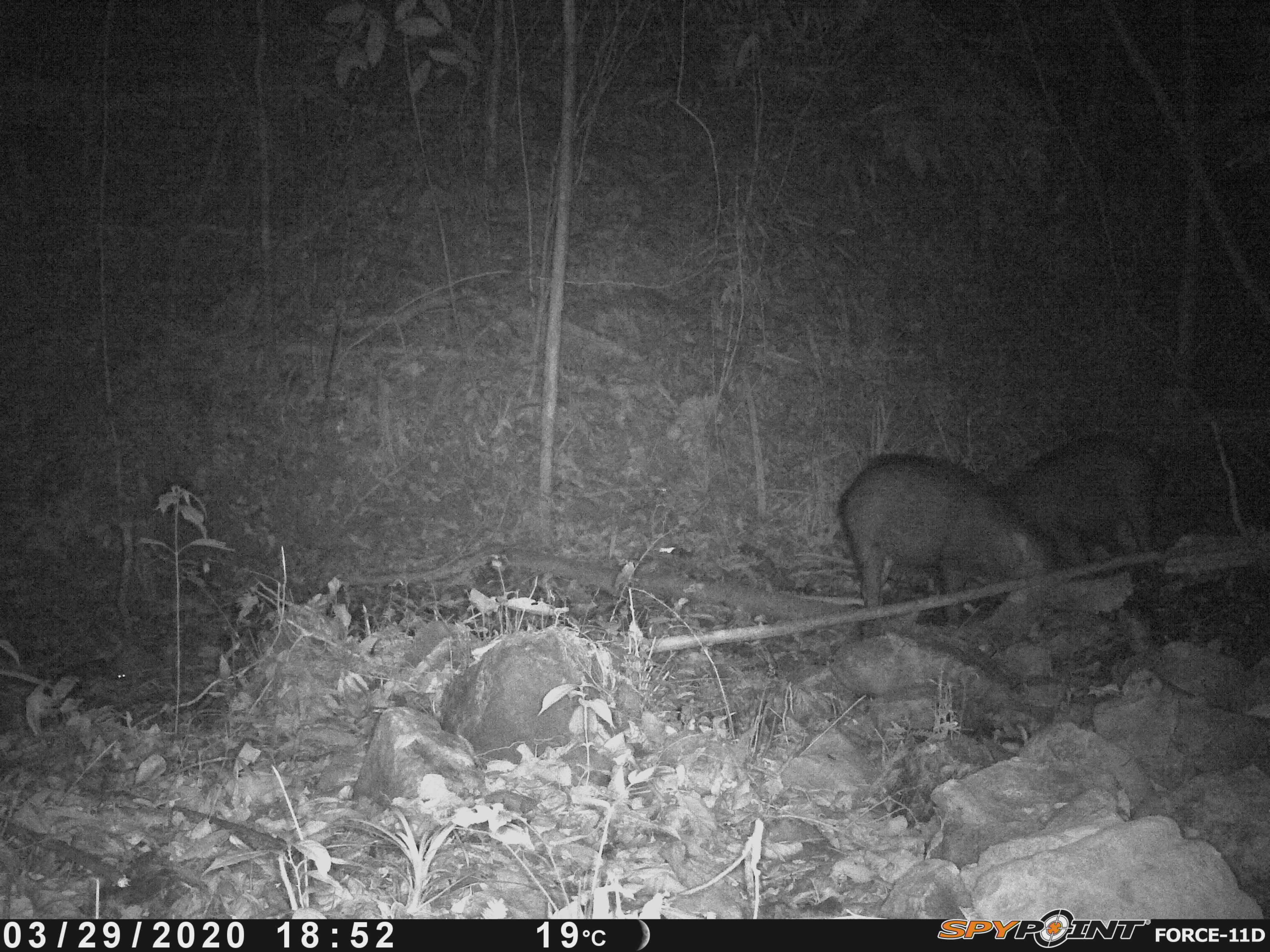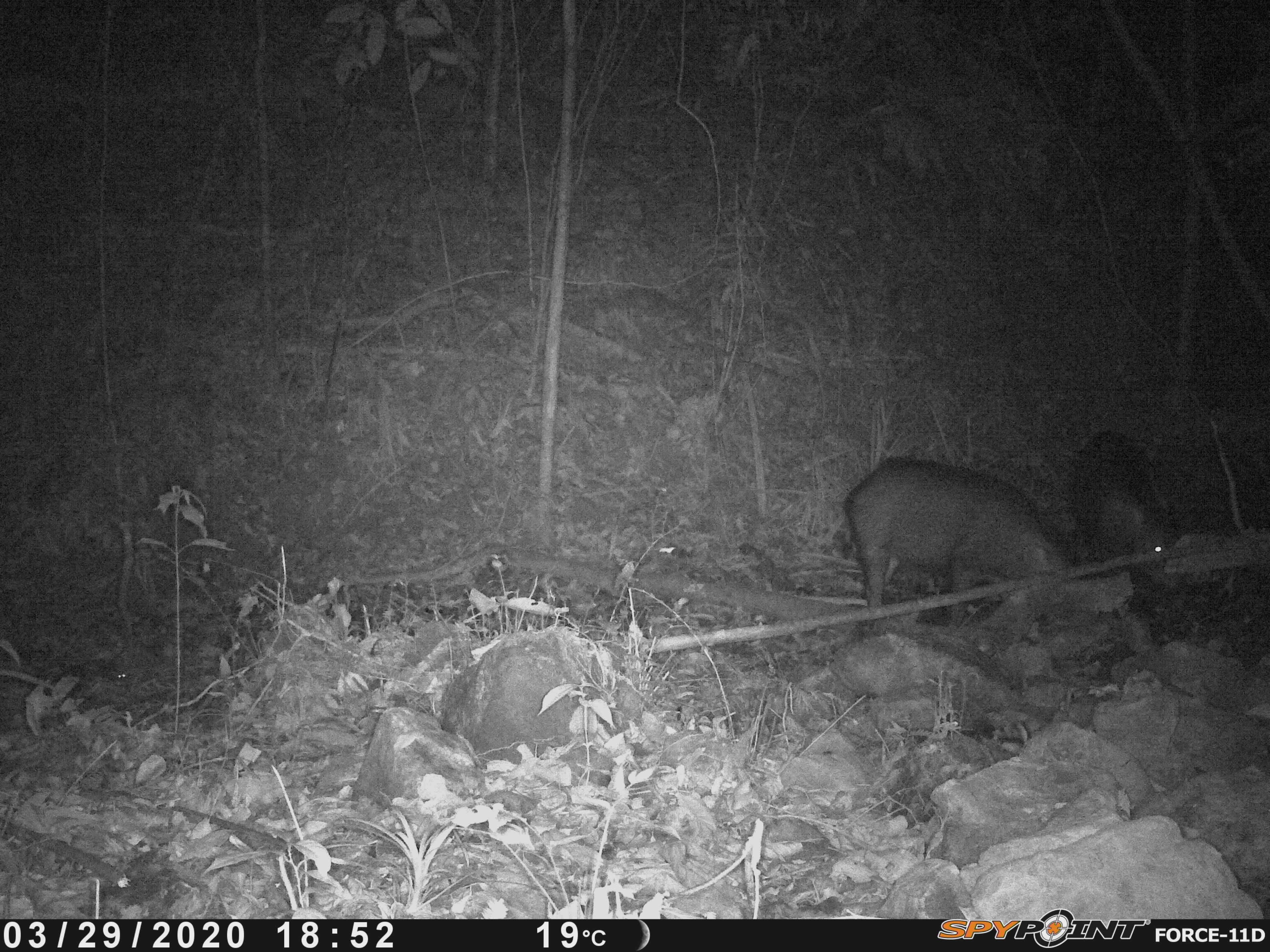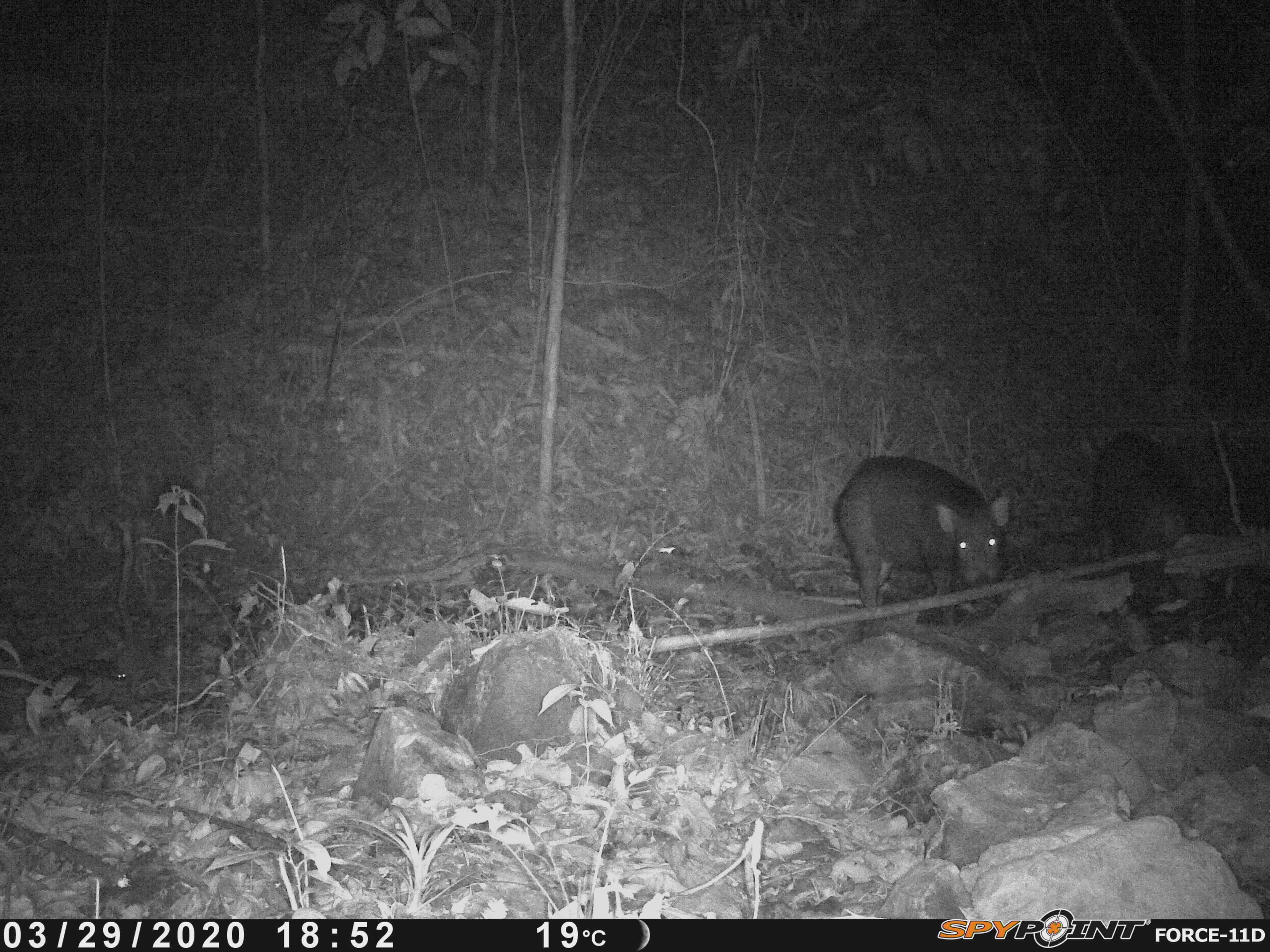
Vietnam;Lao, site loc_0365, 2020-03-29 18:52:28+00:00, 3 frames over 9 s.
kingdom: Animalia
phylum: Chordata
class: Mammalia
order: Artiodactyla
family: Suidae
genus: Sus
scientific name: Sus scrofa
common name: eurasian wild pig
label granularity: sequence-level